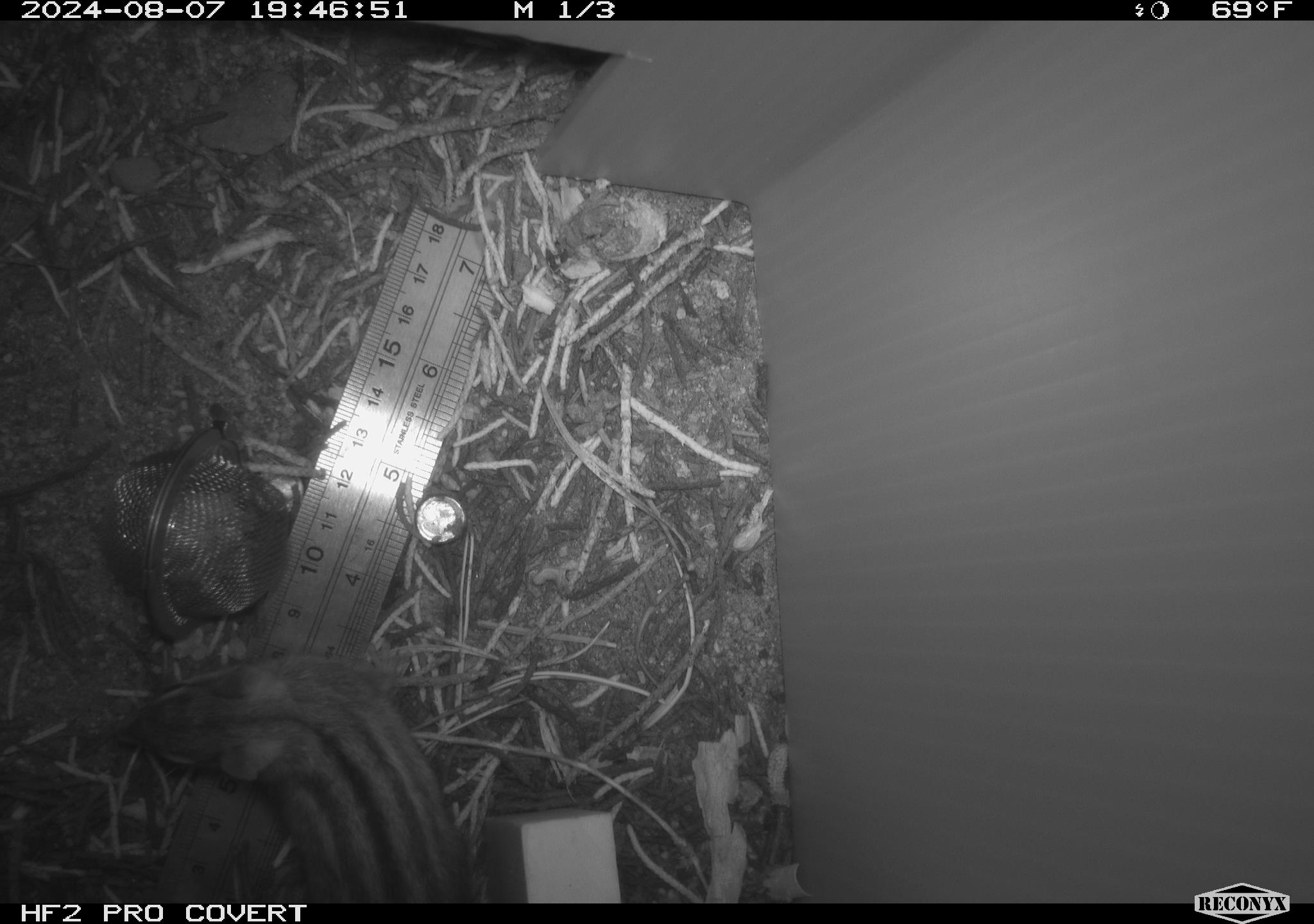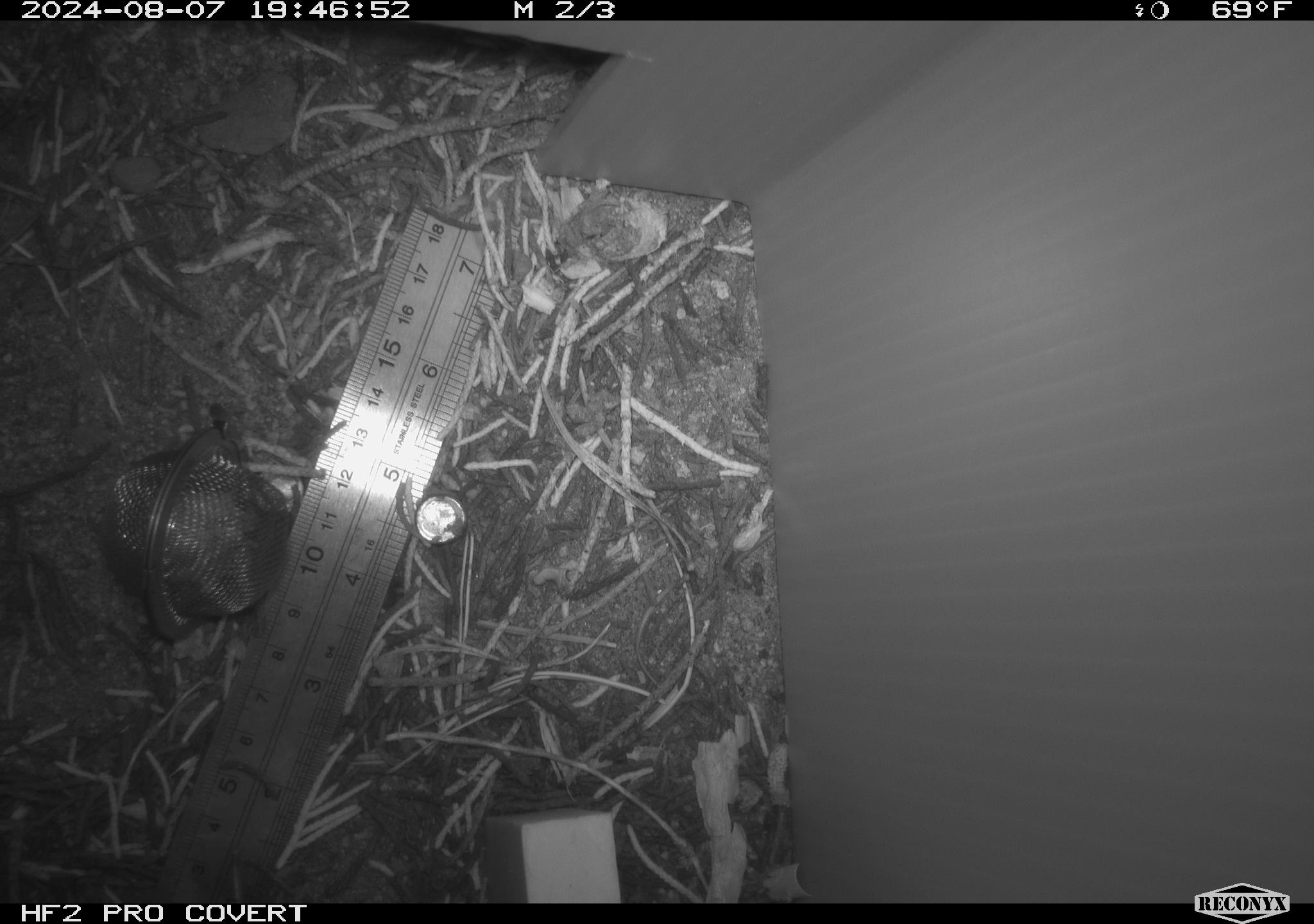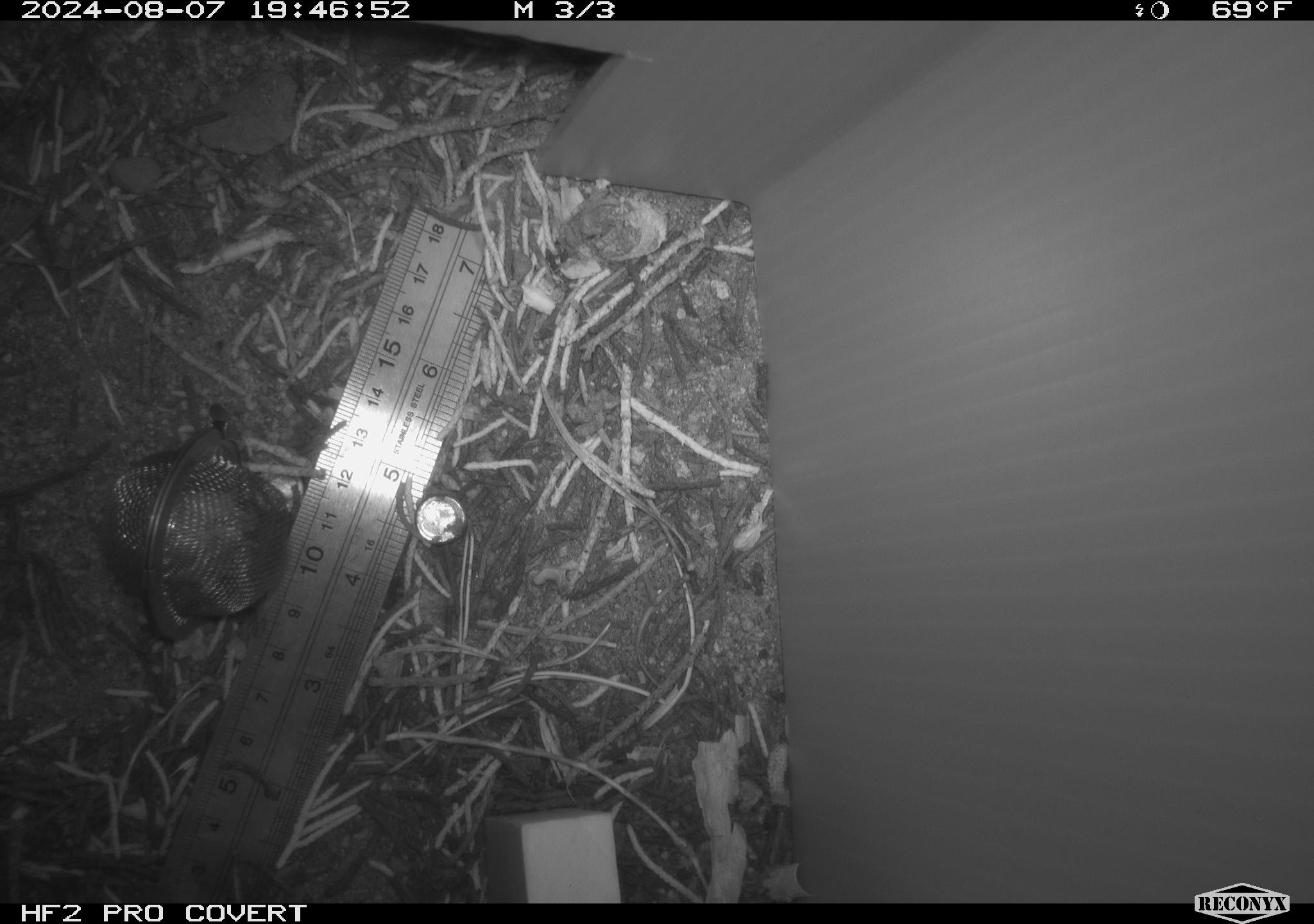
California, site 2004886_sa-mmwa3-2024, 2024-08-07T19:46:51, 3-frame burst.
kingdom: Animalia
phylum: Chordata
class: Mammalia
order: Rodentia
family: Sciuridae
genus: Neotamias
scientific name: Neotamias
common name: western chipmunks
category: neotamias species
Neotamias species (western chipmunks) (Neotamias).